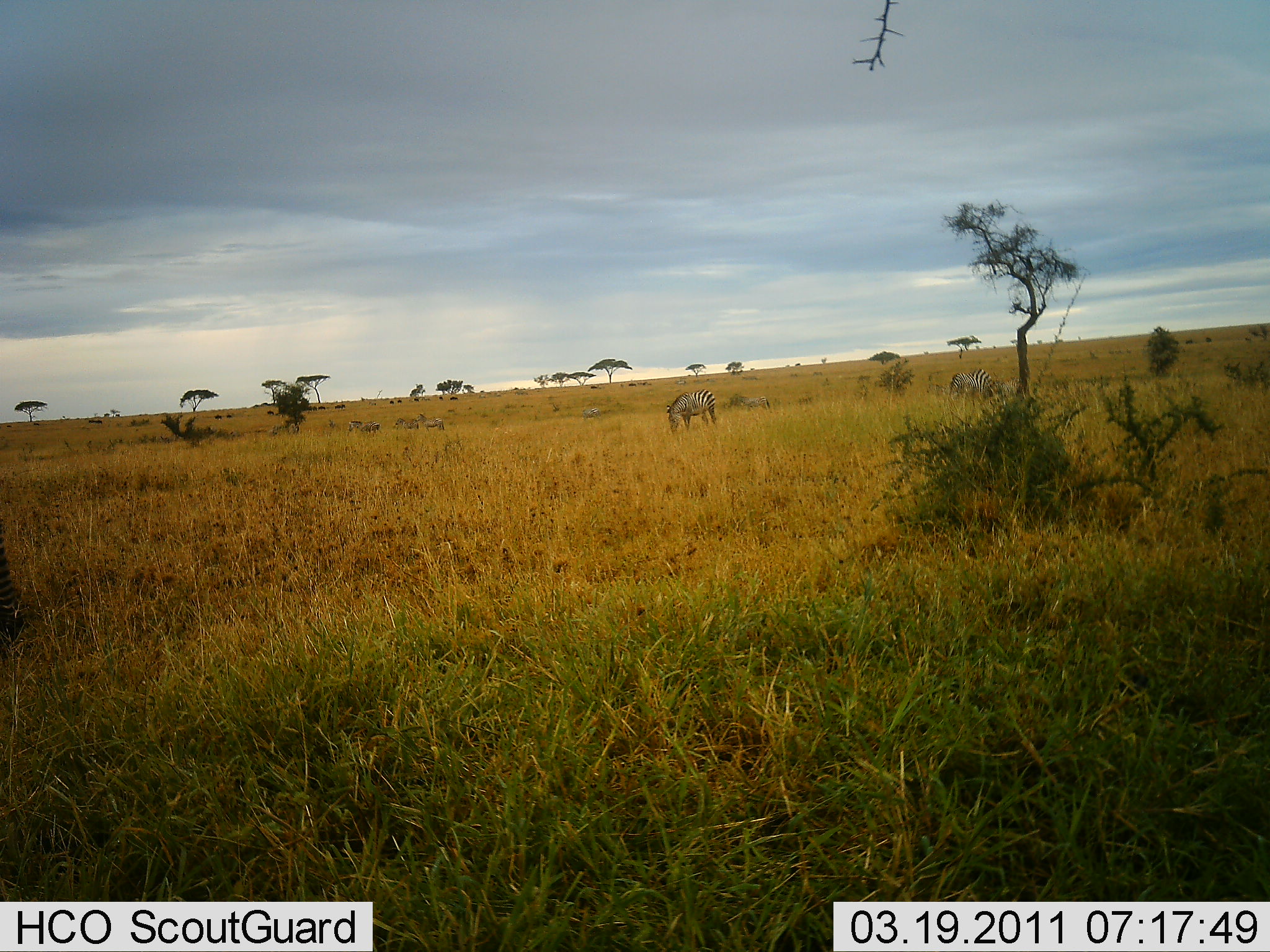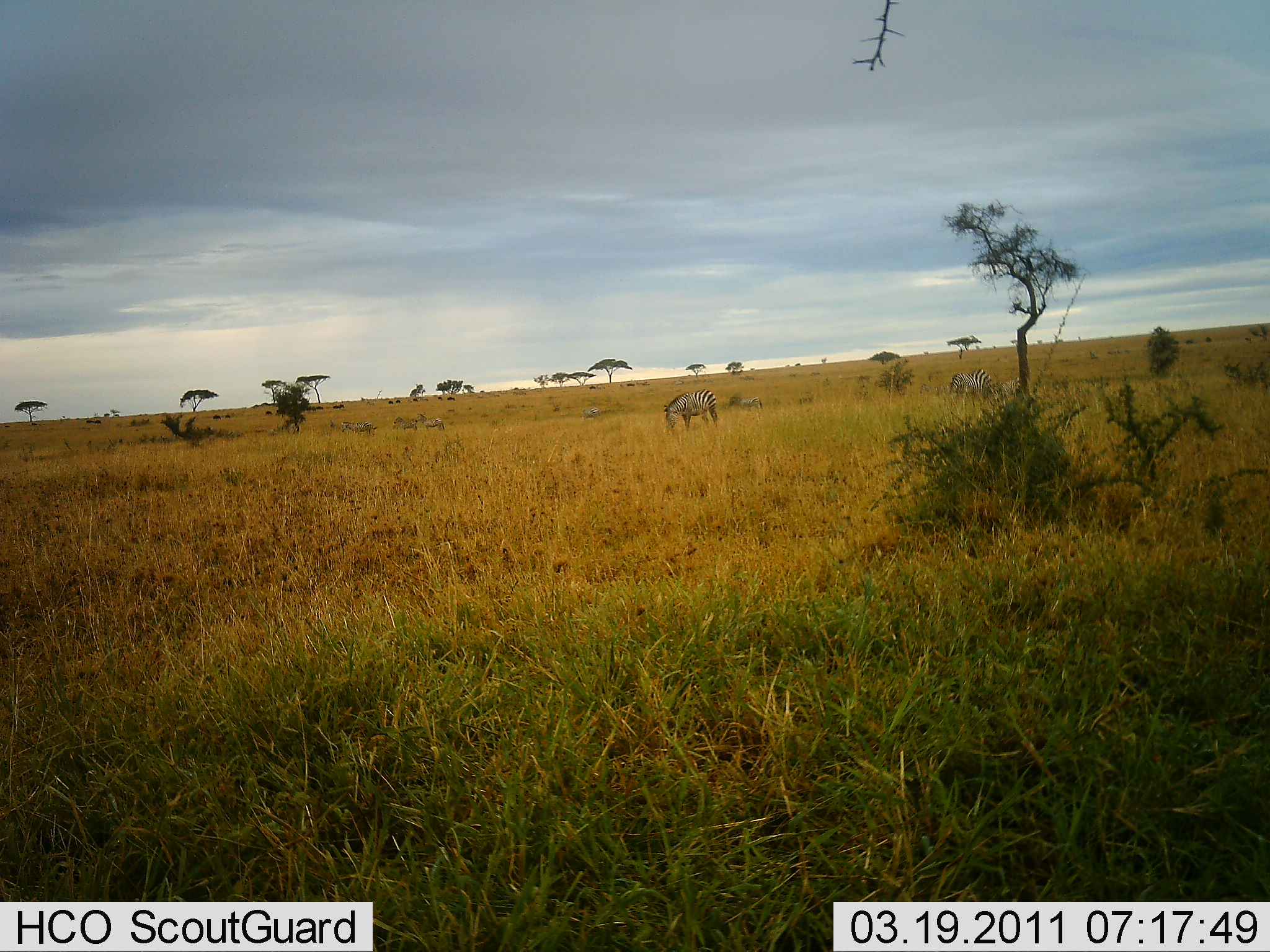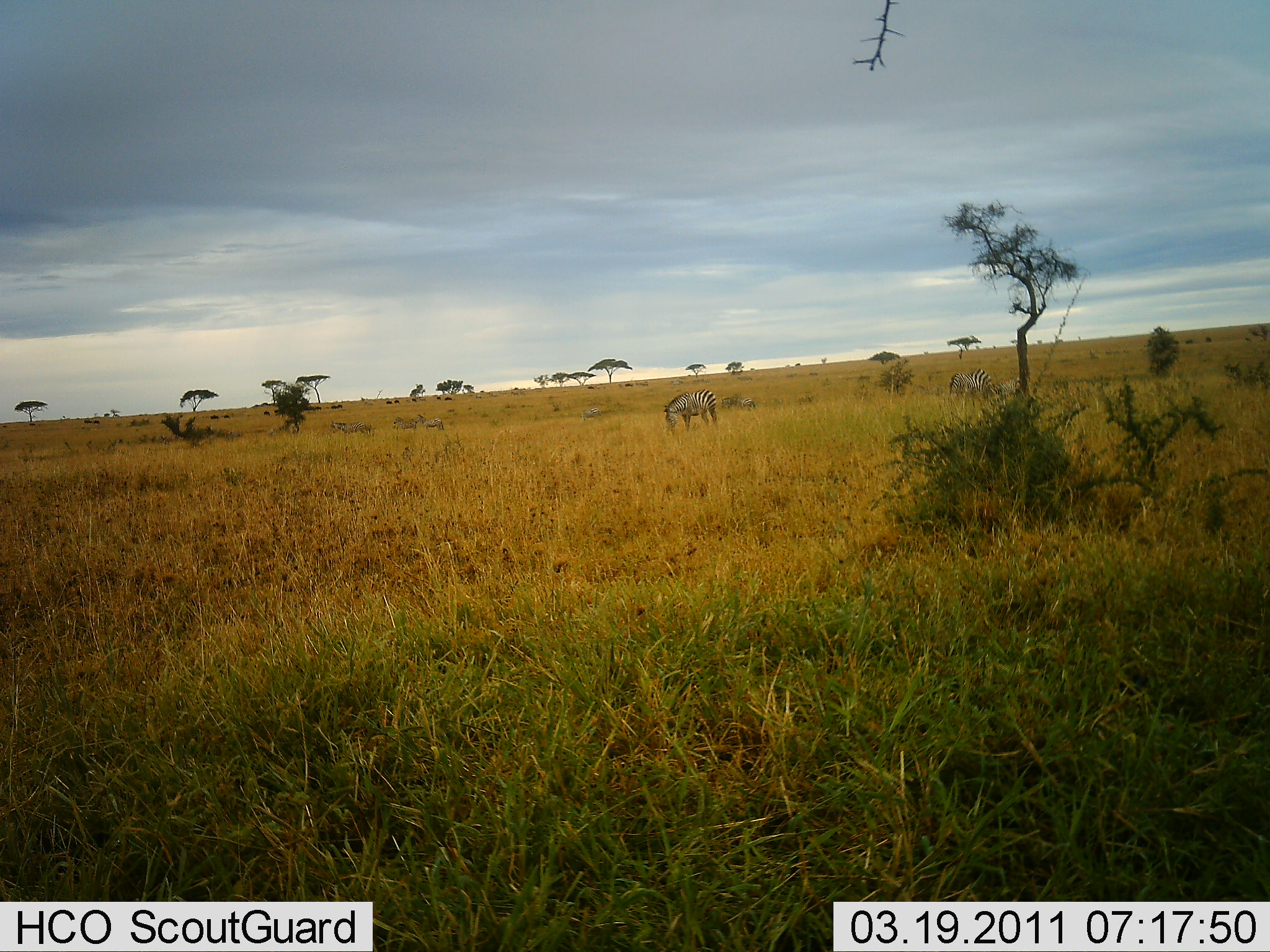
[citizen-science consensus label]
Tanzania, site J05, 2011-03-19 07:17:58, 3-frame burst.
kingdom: Animalia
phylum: Chordata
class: Mammalia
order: Perissodactyla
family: Equidae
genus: Equus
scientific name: Equus quagga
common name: plains zebra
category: zebra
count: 4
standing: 40%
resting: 0%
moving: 20%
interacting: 10%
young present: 0%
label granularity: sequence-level